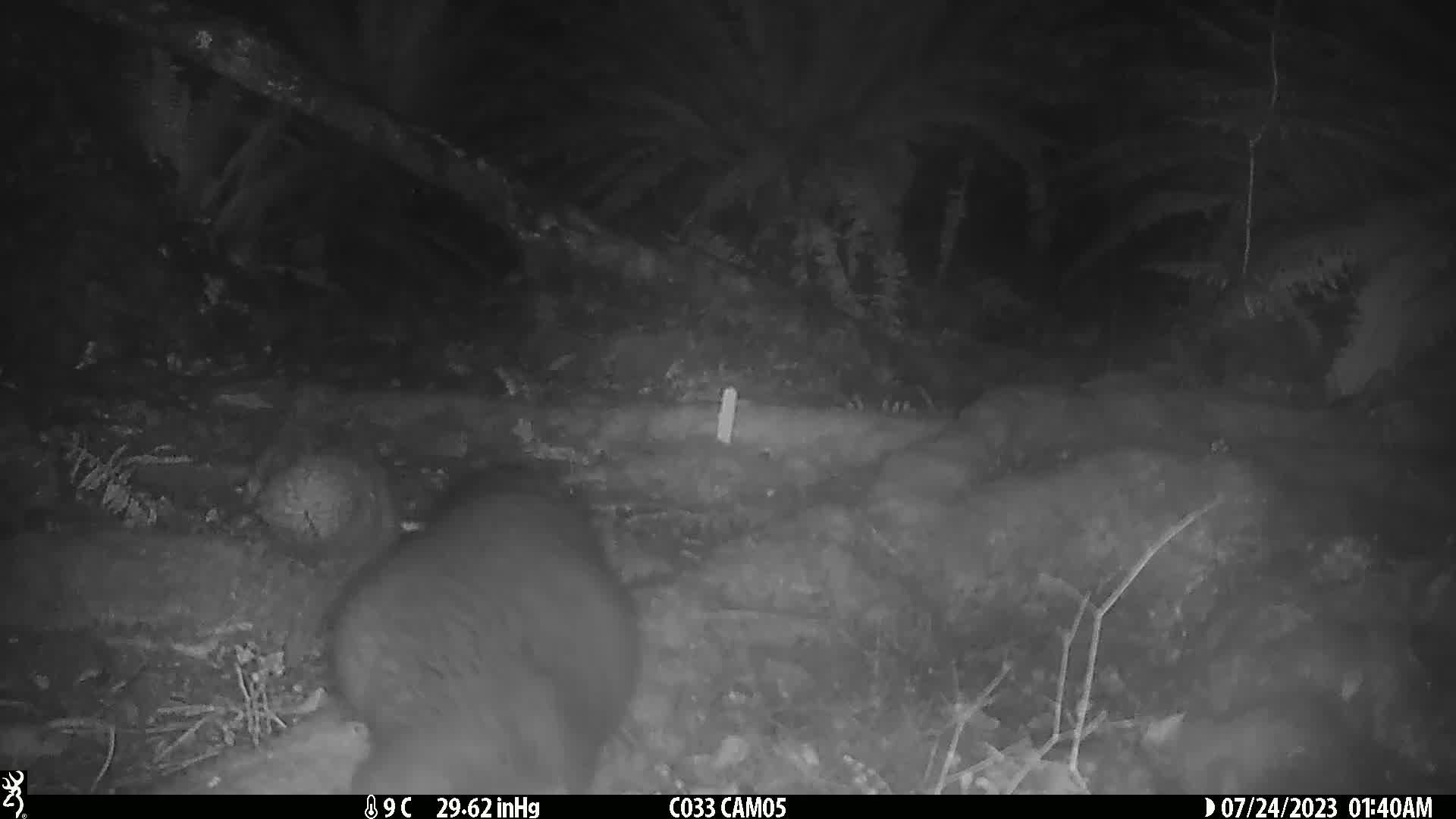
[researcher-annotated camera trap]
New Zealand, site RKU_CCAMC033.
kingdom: Animalia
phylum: Chordata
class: Mammalia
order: Diprotodontia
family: Phalangeridae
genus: Trichosurus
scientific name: Trichosurus vulpecula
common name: common brushtail possum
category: possum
Possum (common brushtail possum) (Trichosurus vulpecula).